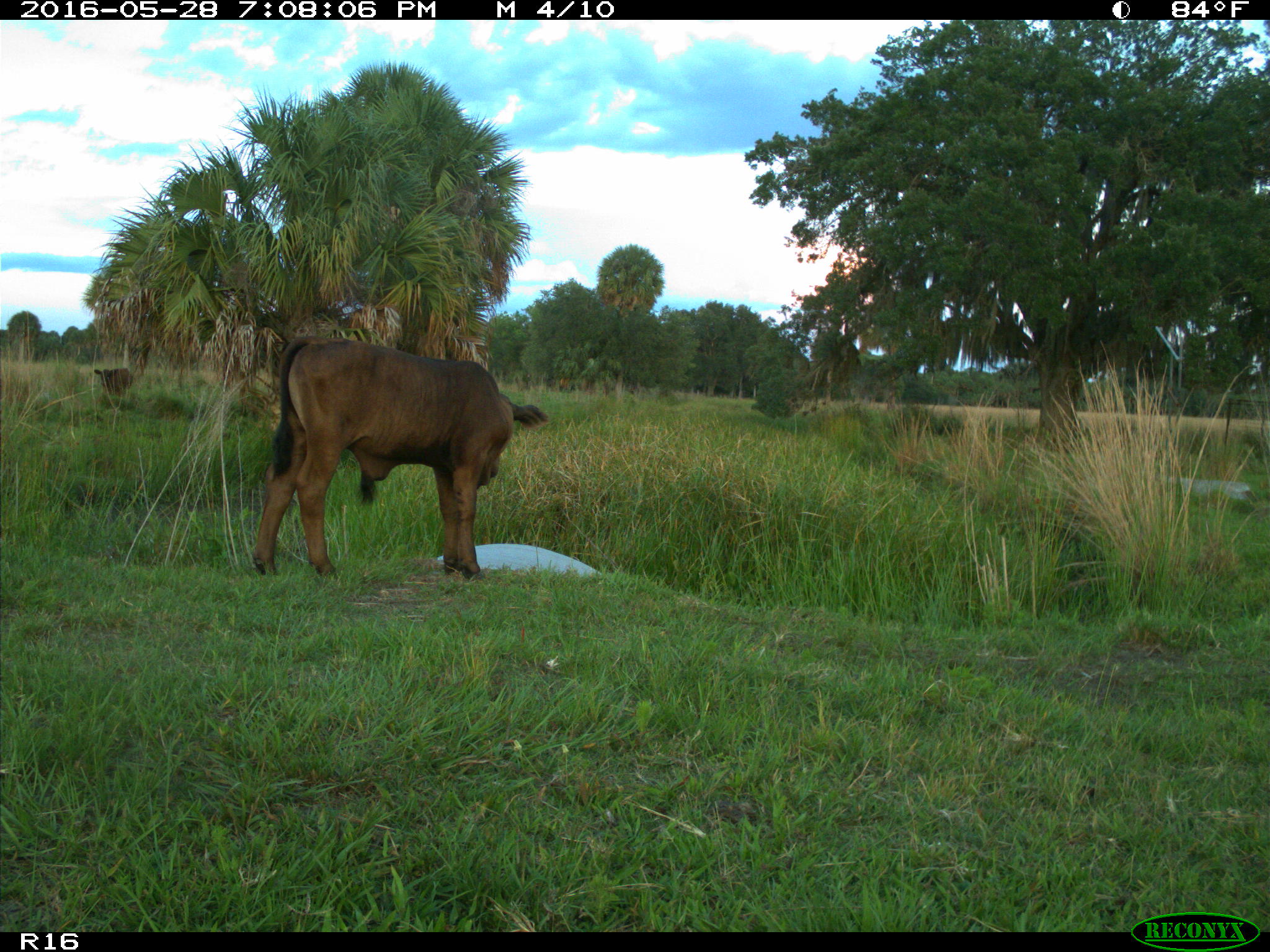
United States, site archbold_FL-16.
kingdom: Animalia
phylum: Chordata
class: Mammalia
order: Artiodactyla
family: Bovidae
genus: Bos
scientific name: Bos taurus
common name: domestic cow